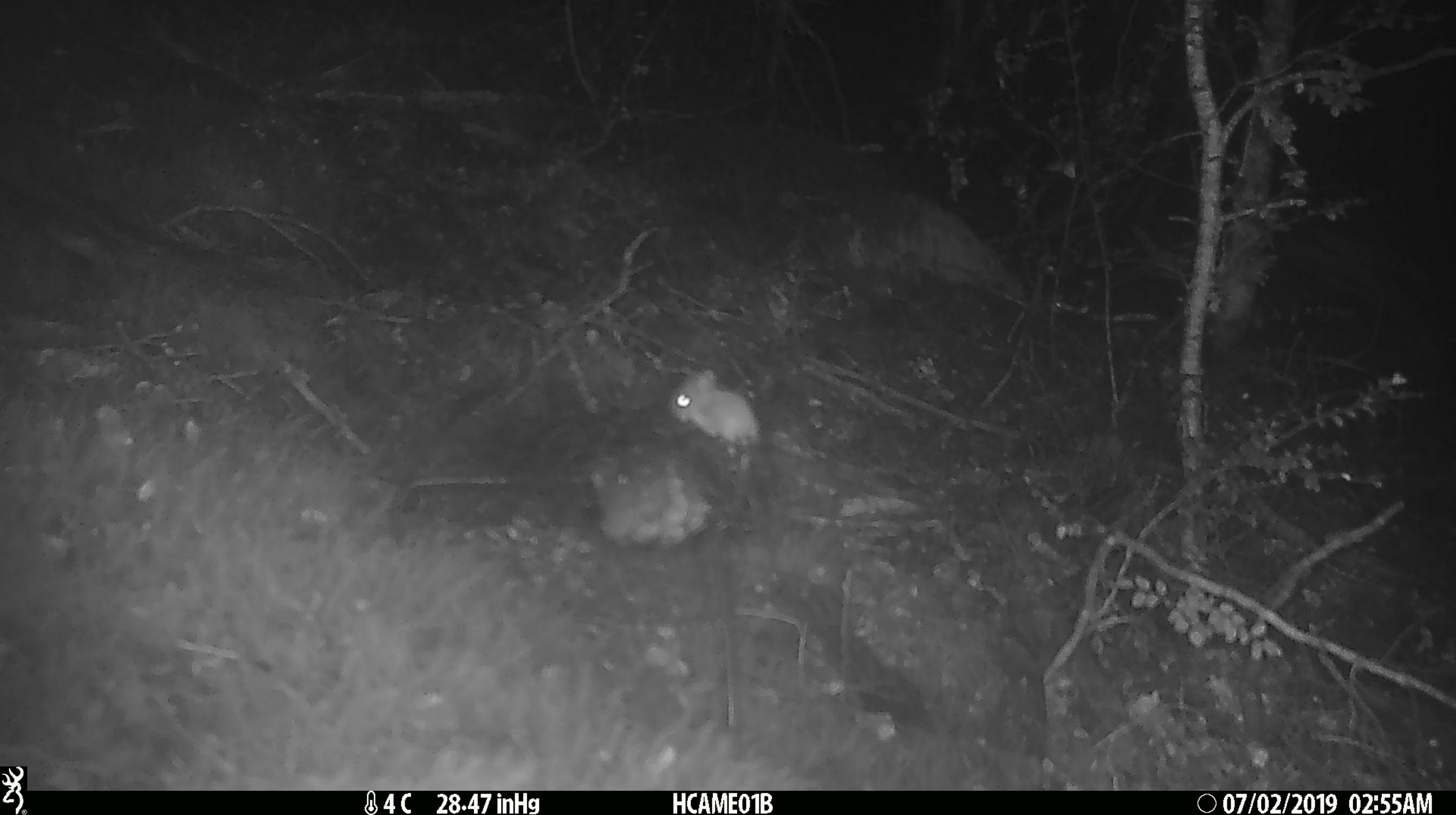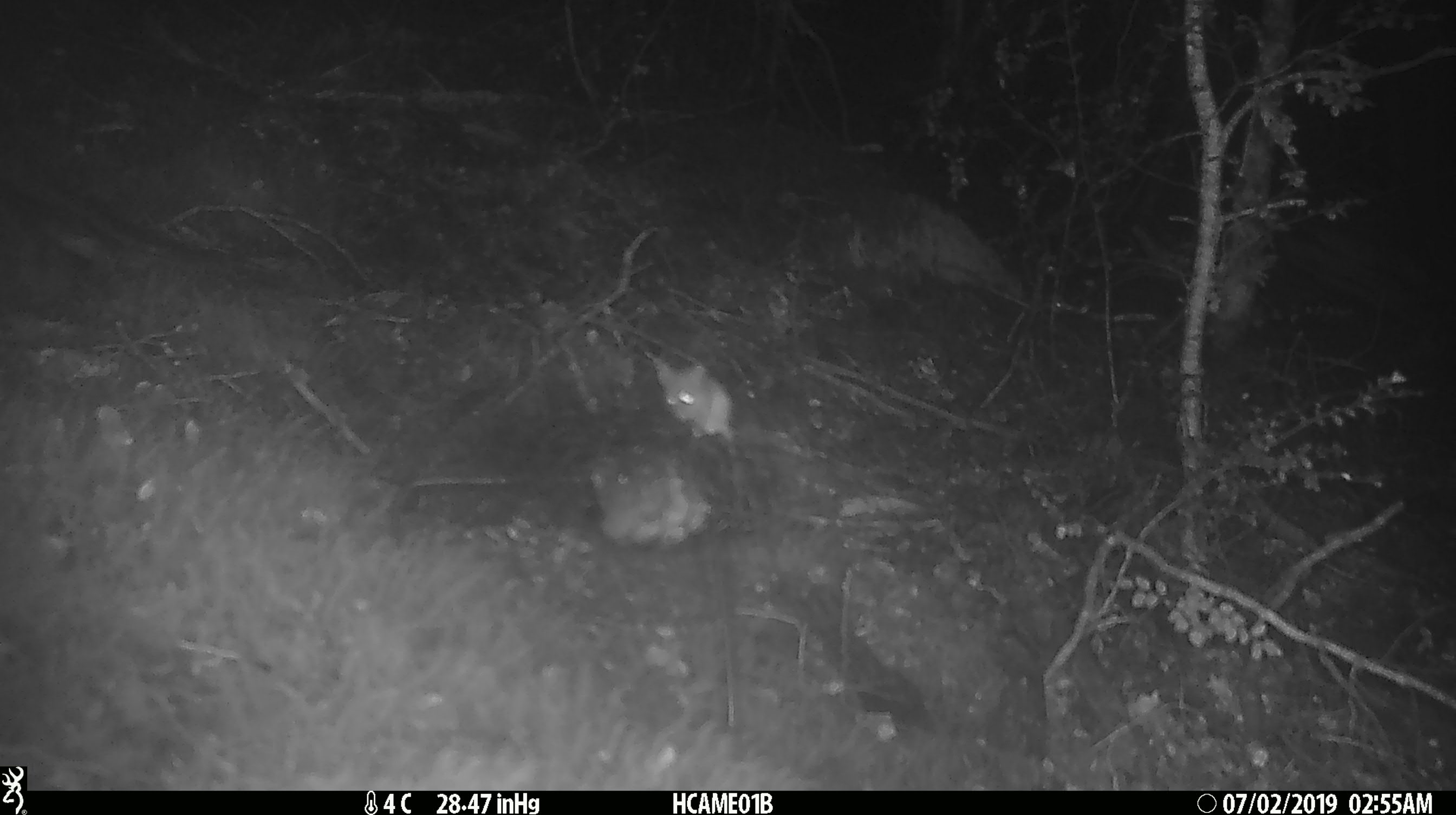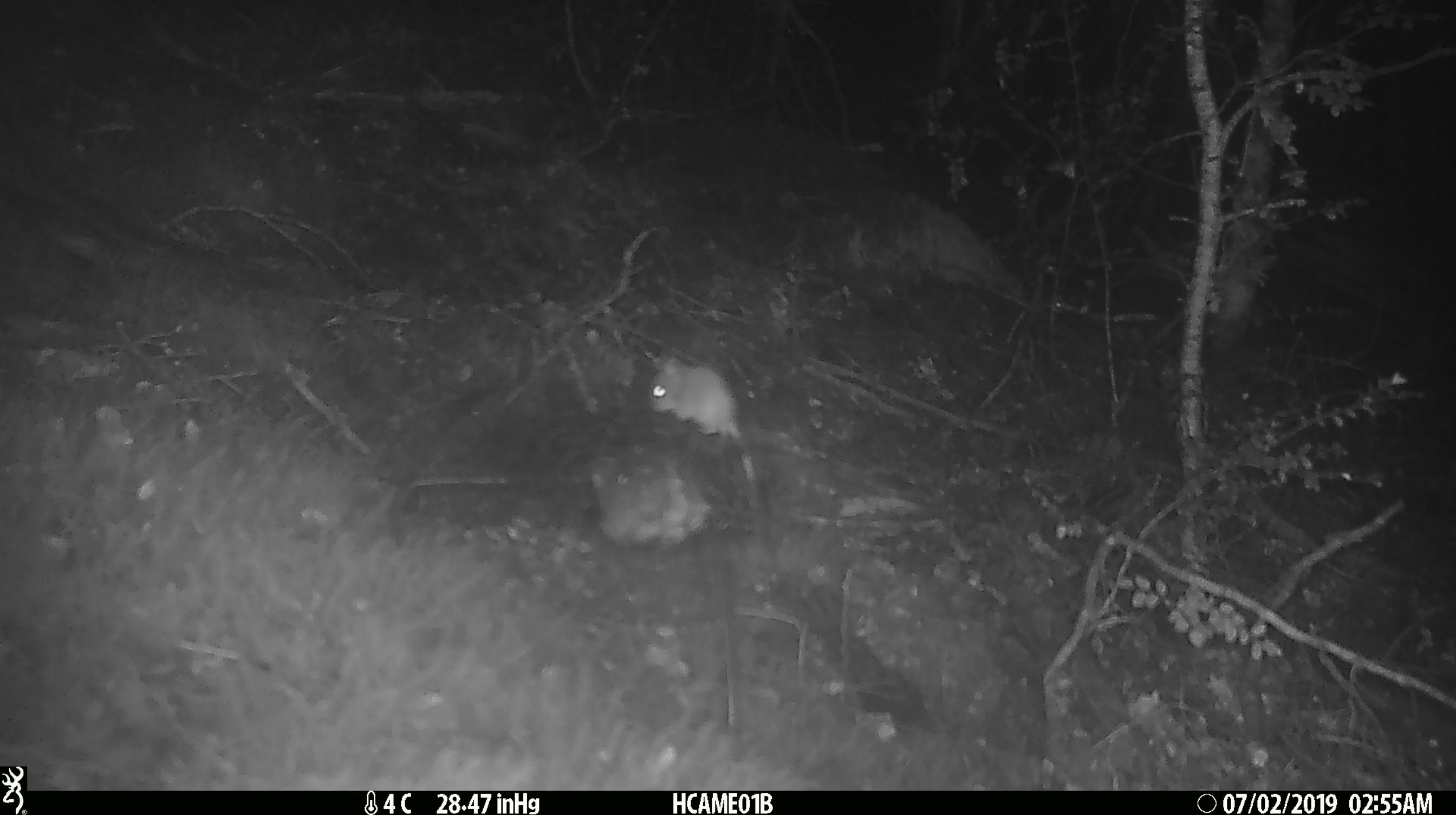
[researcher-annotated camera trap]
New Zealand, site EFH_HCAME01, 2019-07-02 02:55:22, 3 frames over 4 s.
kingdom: Animalia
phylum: Chordata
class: Mammalia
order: Rodentia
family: Muridae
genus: Mus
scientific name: Mus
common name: mouse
Mouse (Mus).